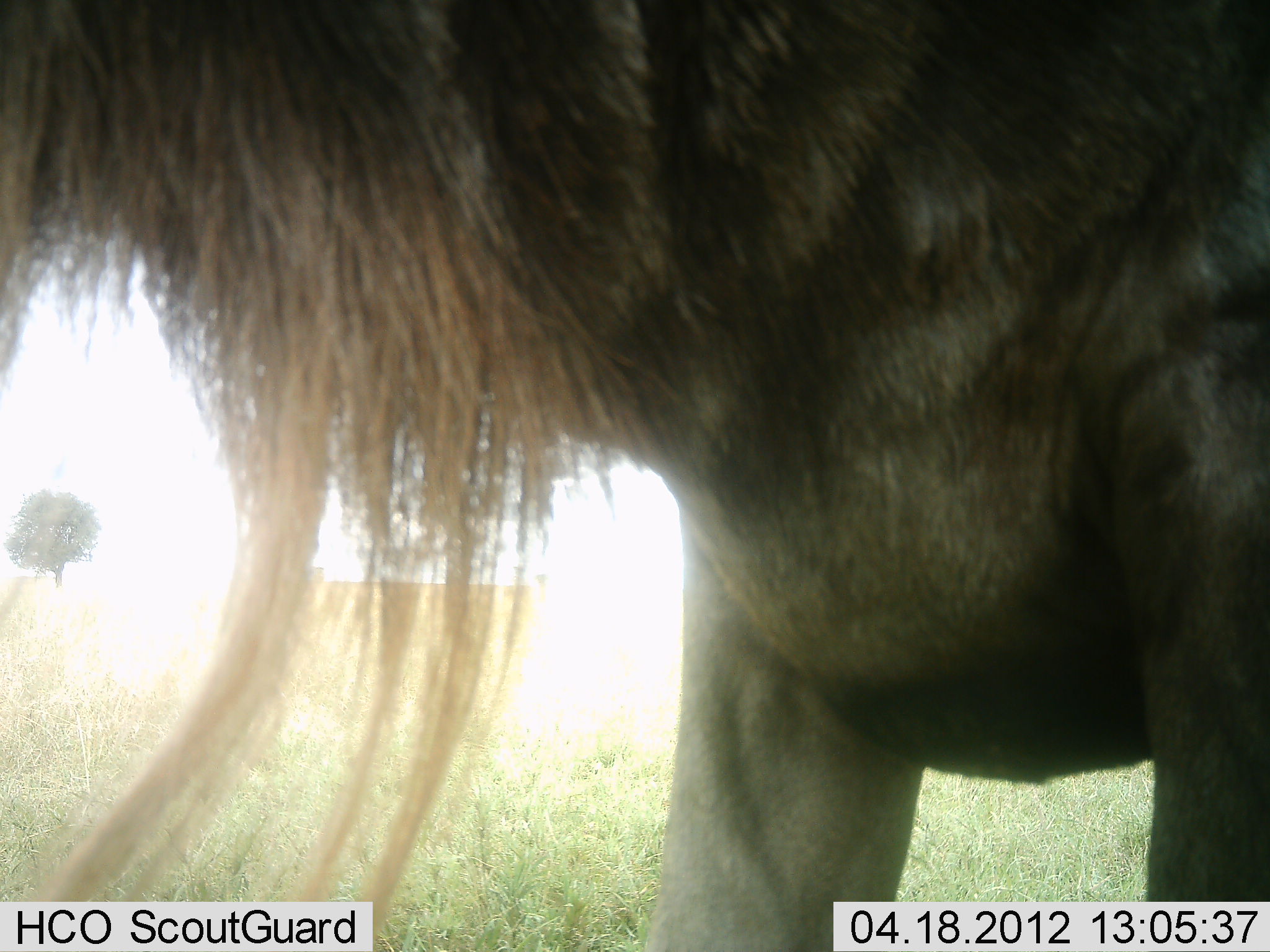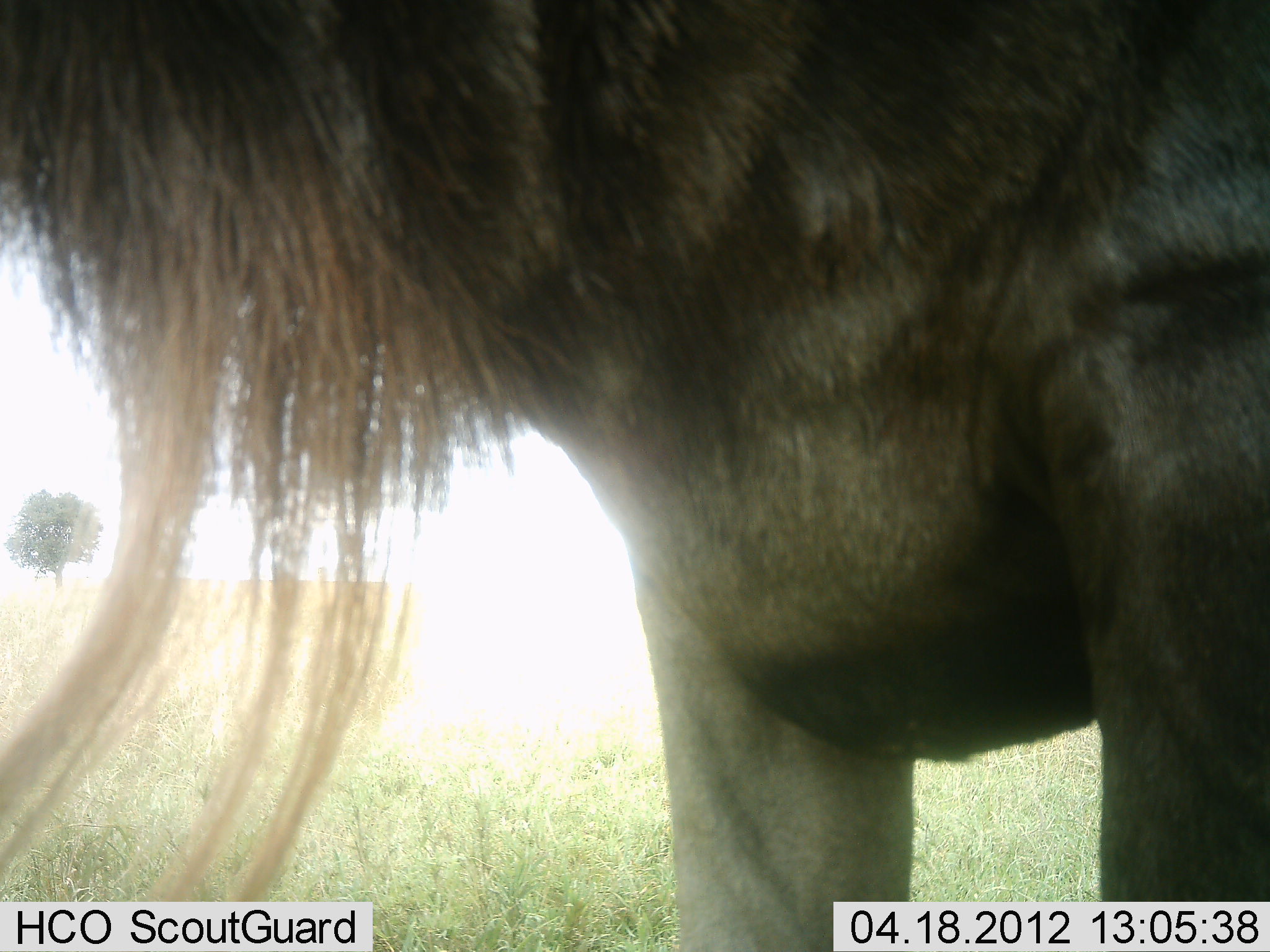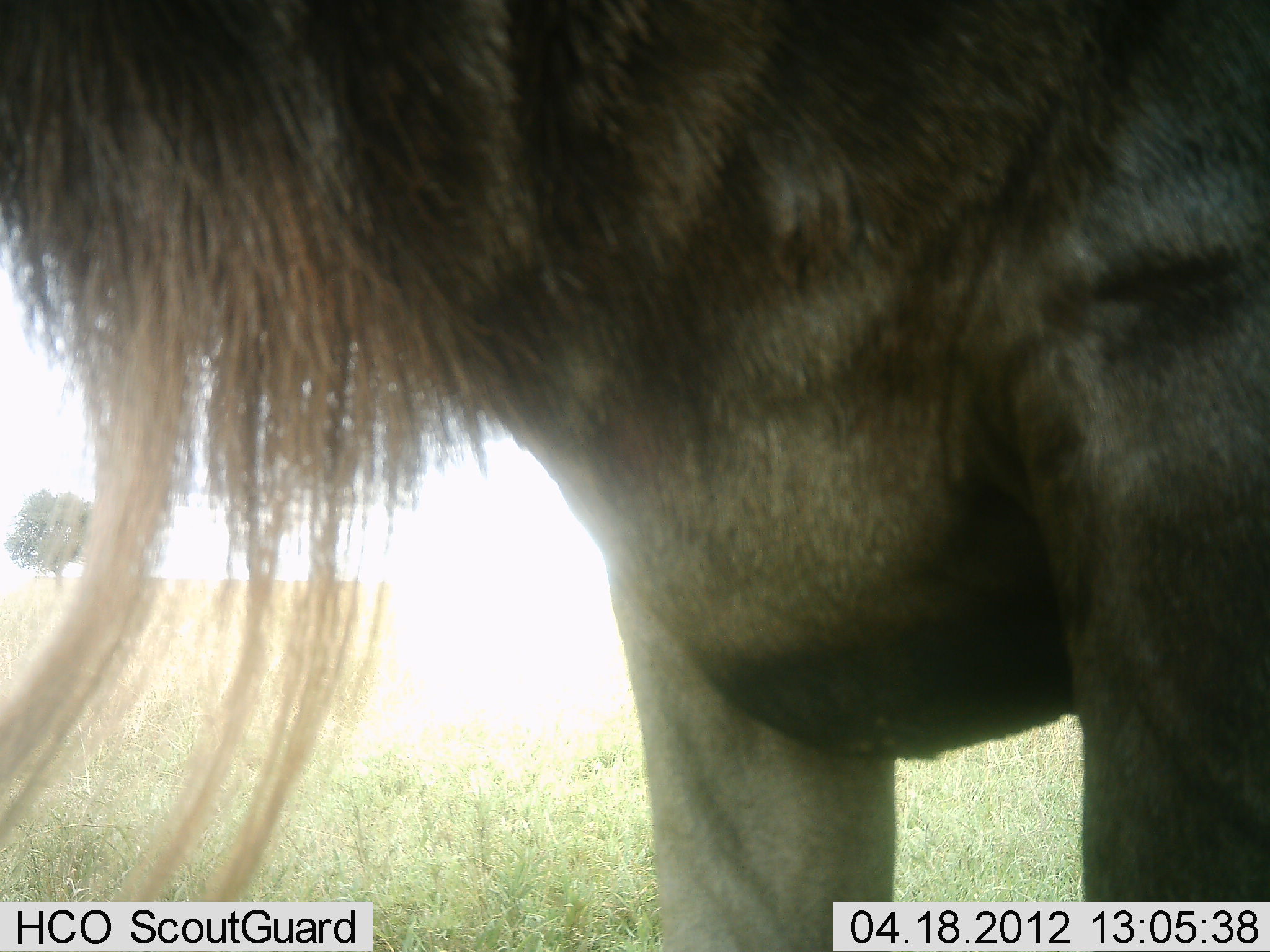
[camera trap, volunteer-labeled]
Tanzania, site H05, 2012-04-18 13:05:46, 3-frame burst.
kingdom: Animalia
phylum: Chordata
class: Mammalia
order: Artiodactyla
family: Bovidae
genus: Connochaetes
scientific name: Connochaetes taurinus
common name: blue wildebeest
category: wildebeest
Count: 1.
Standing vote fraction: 93%.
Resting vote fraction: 0%.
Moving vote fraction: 7%.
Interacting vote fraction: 4%.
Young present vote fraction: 0%.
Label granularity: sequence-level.